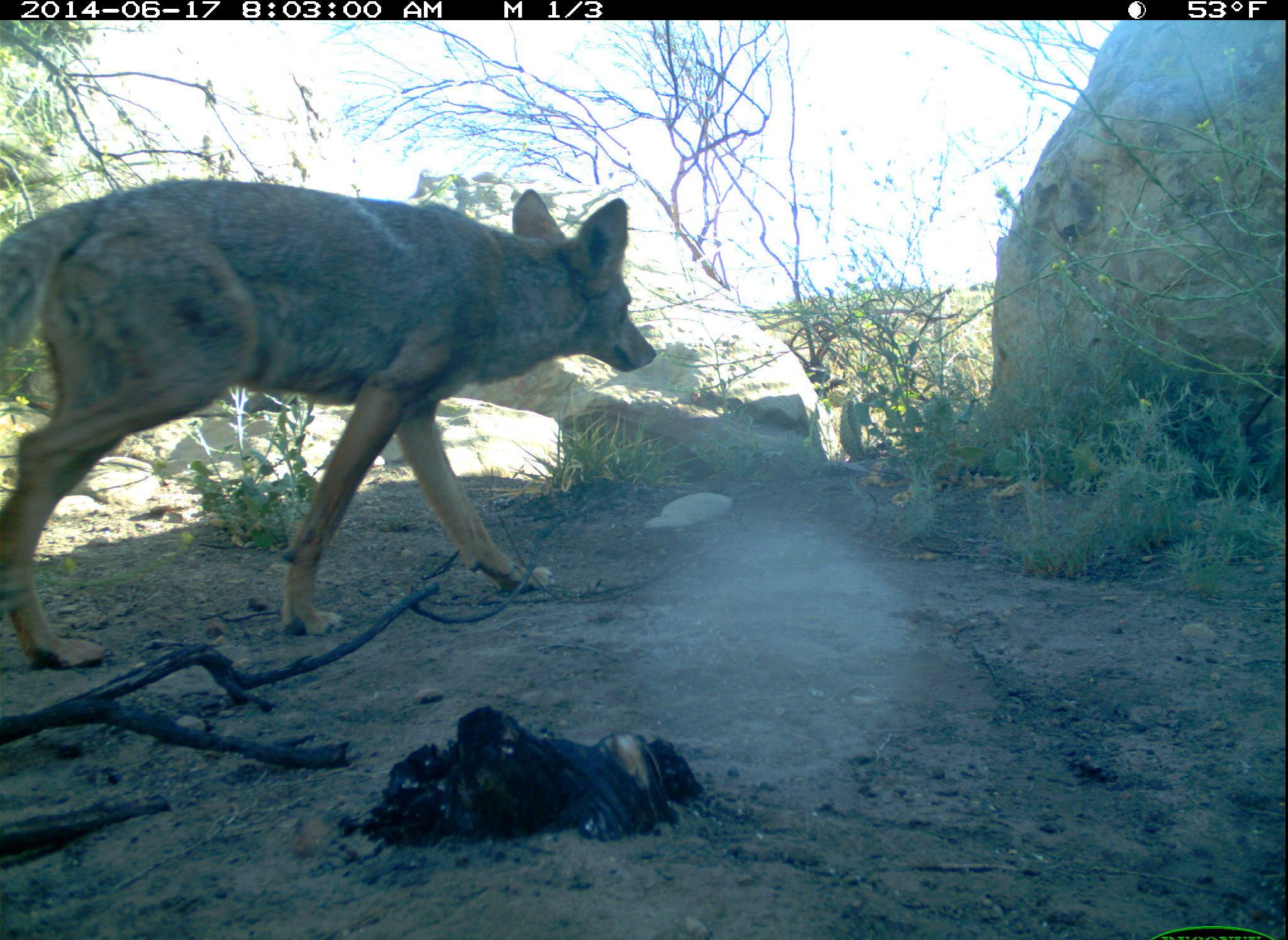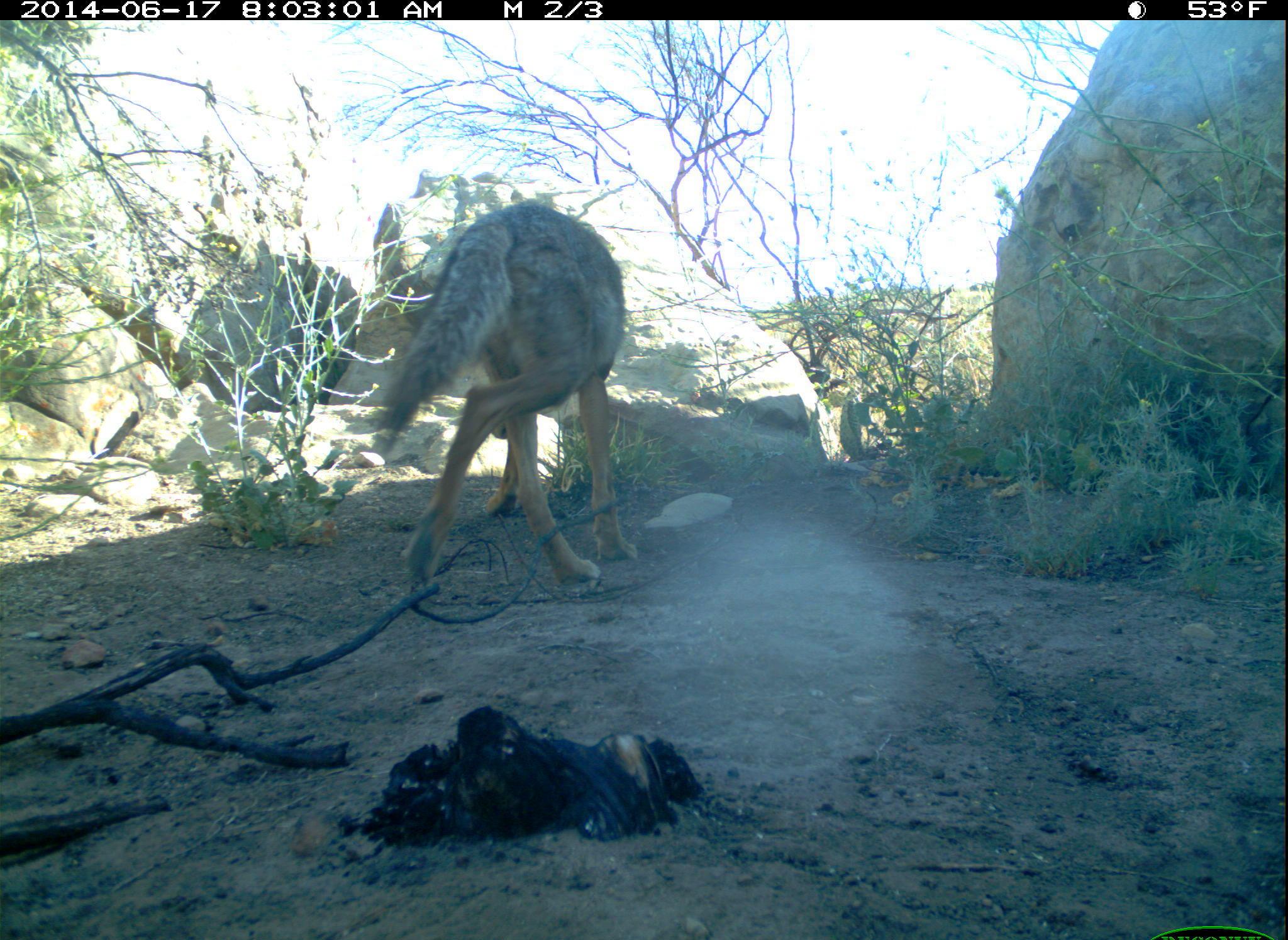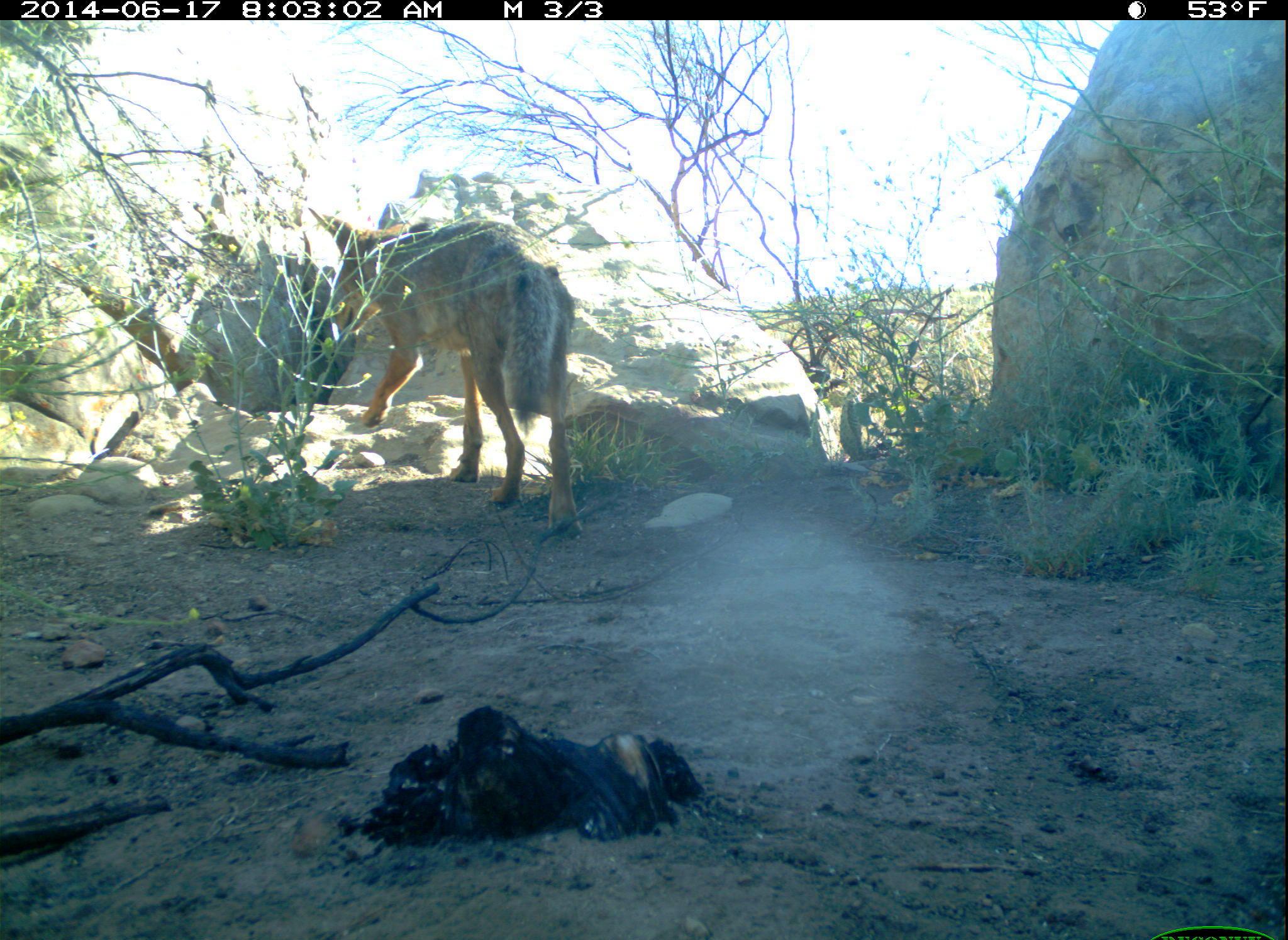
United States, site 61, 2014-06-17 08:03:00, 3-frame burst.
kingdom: Animalia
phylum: Chordata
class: Mammalia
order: Carnivora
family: Canidae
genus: Canis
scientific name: Canis latrans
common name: coyote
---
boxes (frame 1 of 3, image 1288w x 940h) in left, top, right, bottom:
coyote: 0, 168, 678, 689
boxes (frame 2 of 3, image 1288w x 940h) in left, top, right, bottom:
coyote: 385, 198, 644, 598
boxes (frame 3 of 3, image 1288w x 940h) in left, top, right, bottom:
coyote: 296, 197, 596, 541